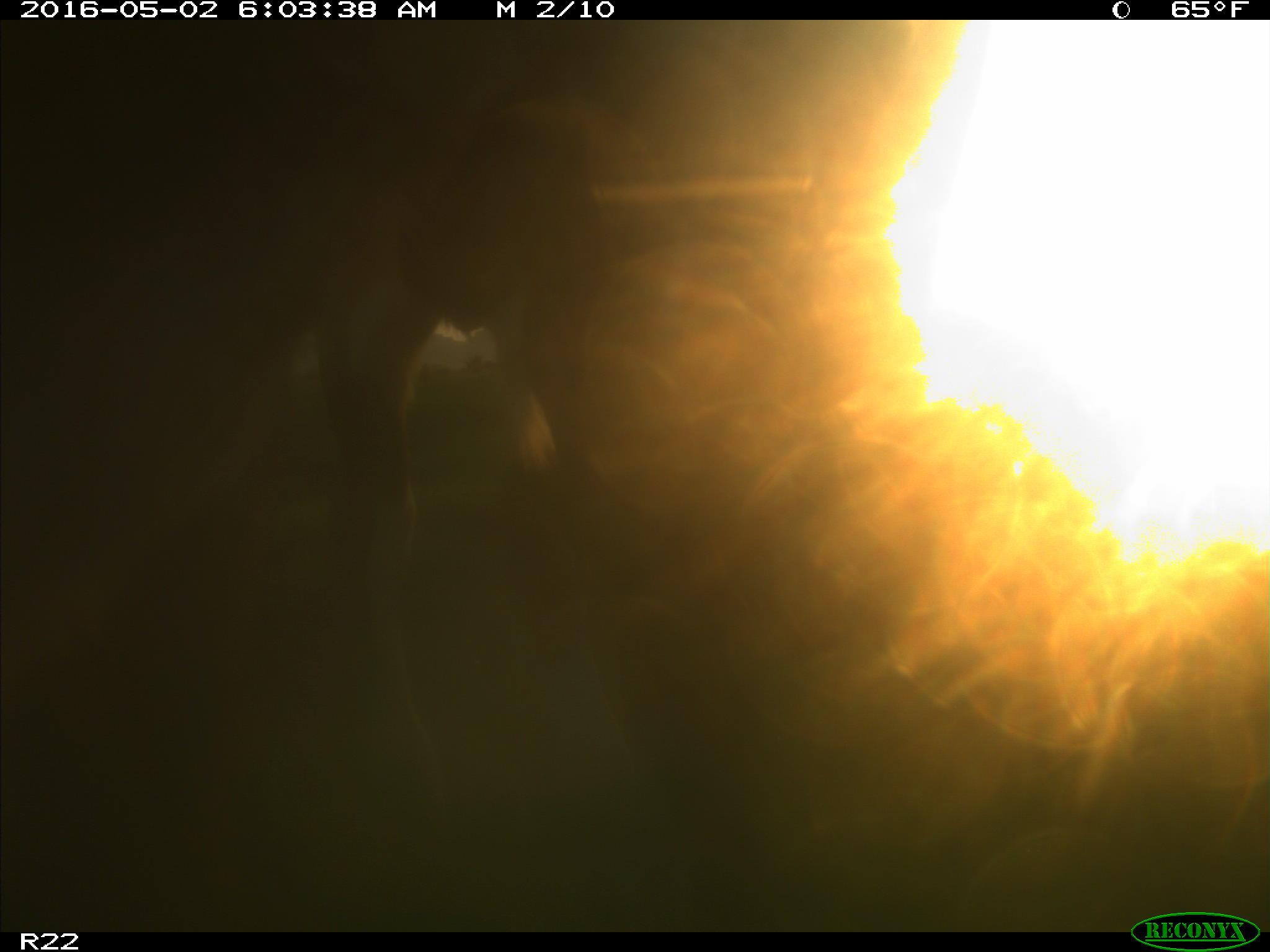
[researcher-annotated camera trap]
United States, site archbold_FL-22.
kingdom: Animalia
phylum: Chordata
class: Mammalia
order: Artiodactyla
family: Bovidae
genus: Bos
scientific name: Bos taurus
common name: domestic cow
Bos taurus (domestic cow).